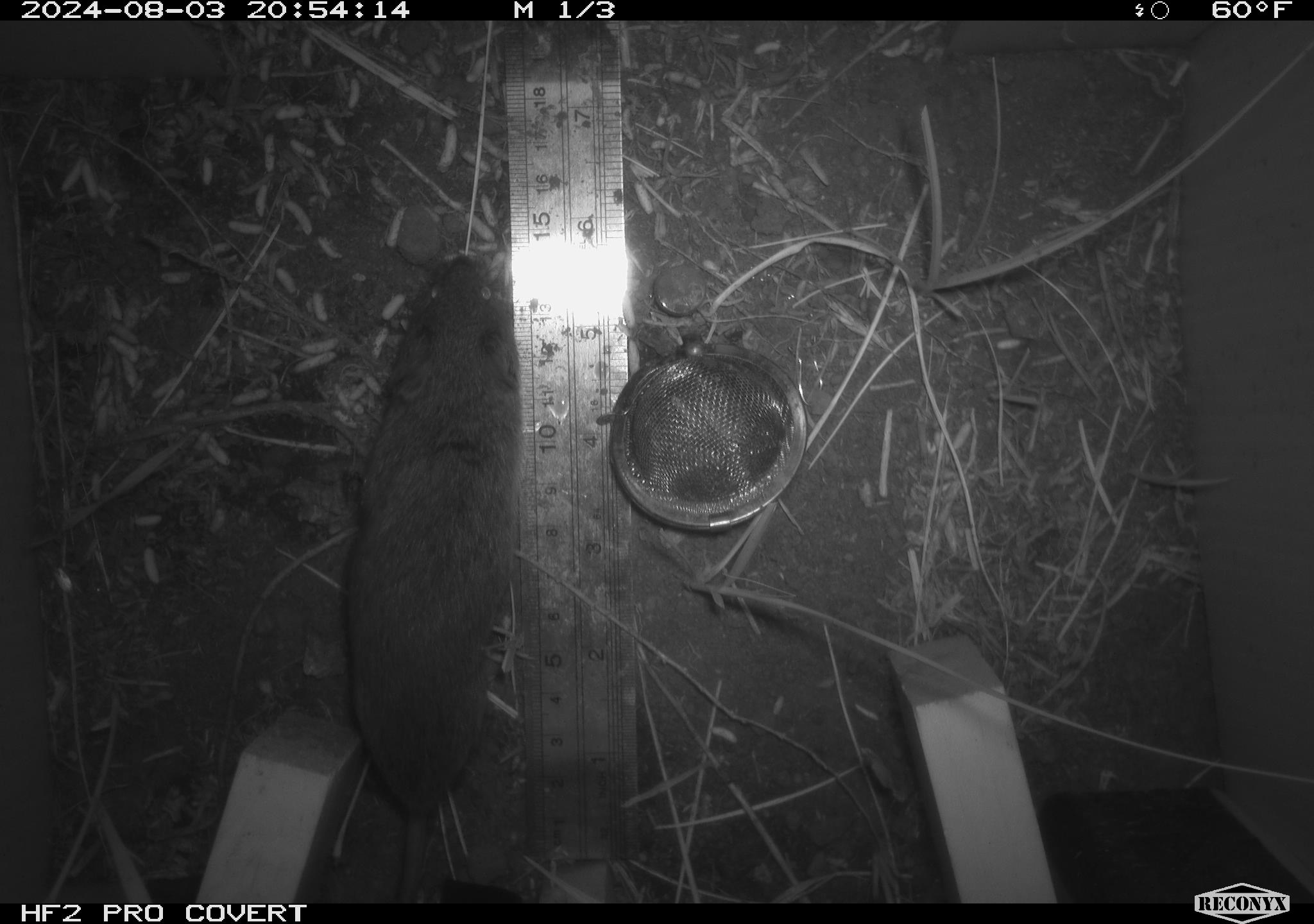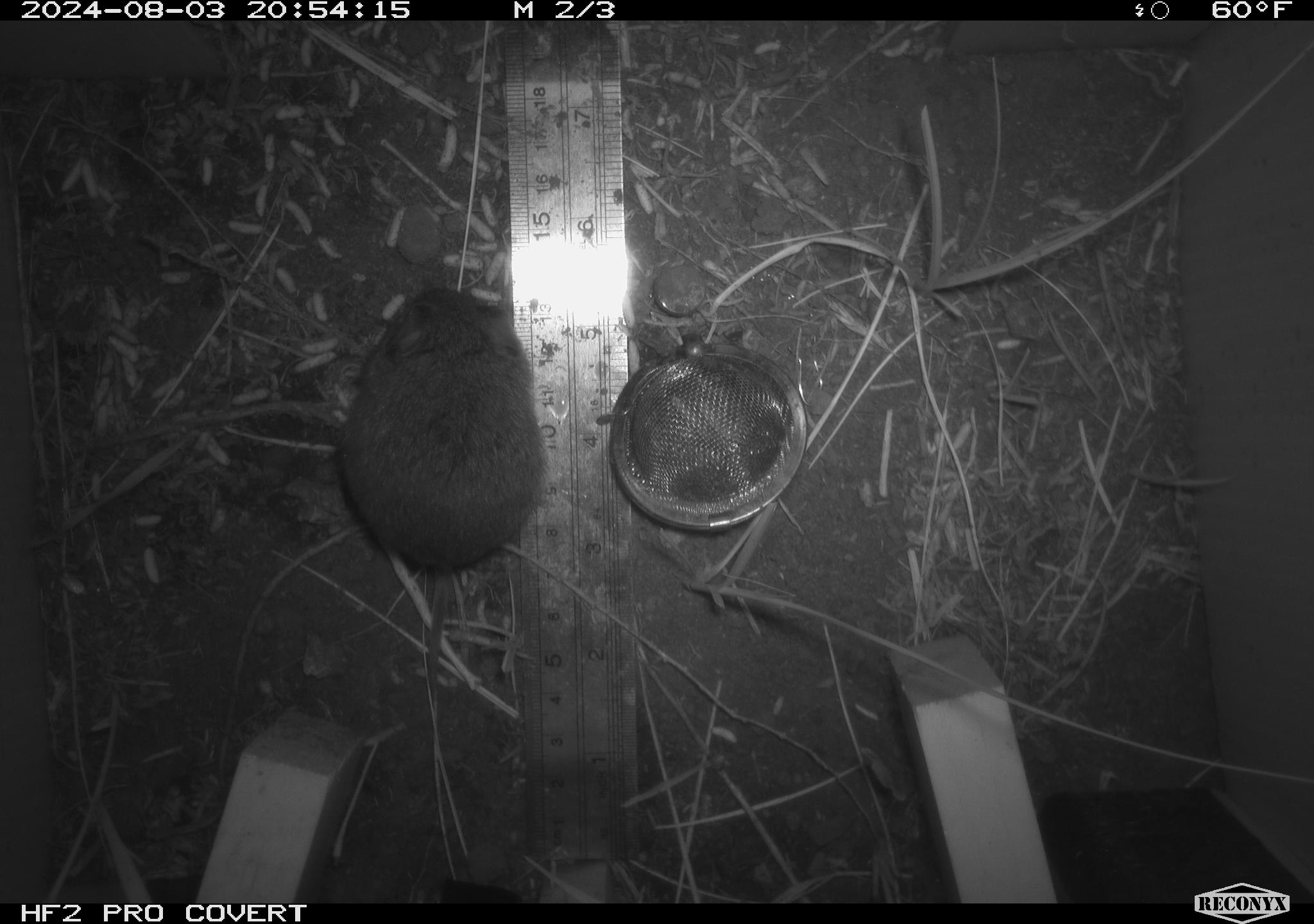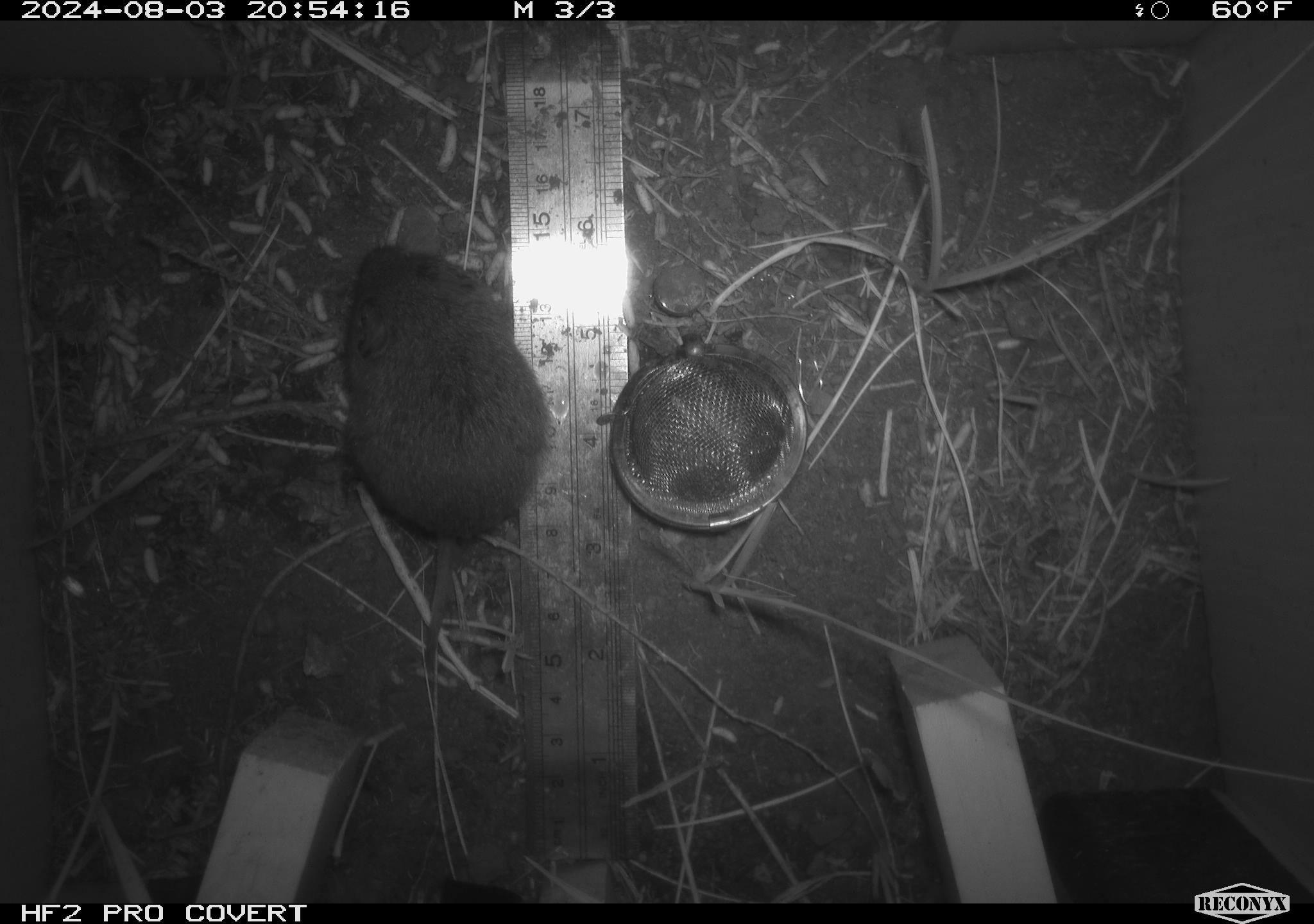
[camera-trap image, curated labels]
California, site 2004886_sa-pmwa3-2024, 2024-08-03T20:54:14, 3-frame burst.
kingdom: Animalia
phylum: Chordata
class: Mammalia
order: Rodentia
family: Cricetidae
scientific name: Arvicolinae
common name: voles, lemmings, and muskrats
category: arvicolinae subfamily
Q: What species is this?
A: Arvicolinae subfamily (voles, lemmings, and muskrats) (Arvicolinae).